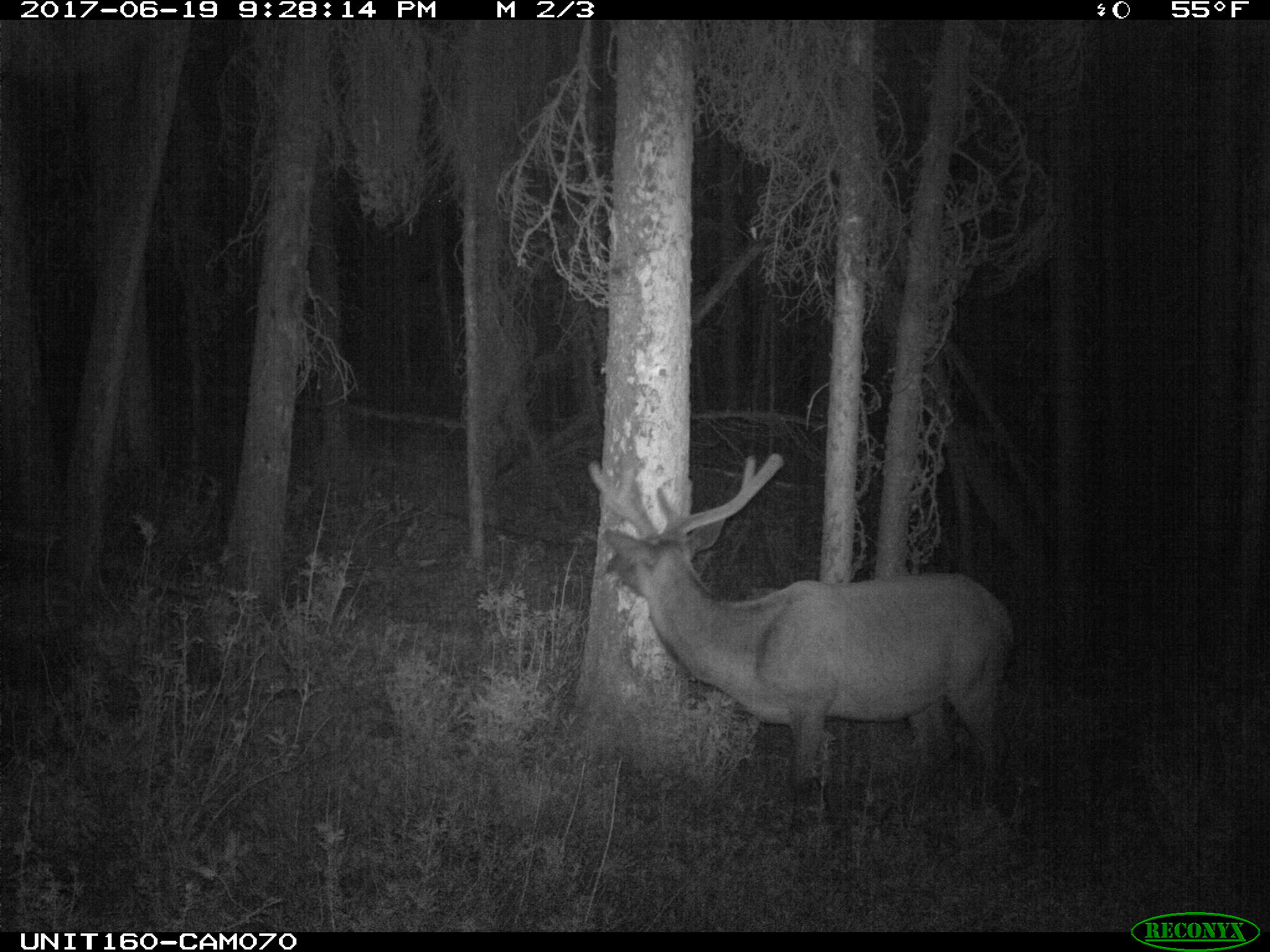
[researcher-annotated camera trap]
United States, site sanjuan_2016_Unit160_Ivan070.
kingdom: Animalia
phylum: Chordata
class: Mammalia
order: Artiodactyla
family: Cervidae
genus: Cervus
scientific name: Cervus elaphus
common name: red deer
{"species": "Cervus elaphus (red deer)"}